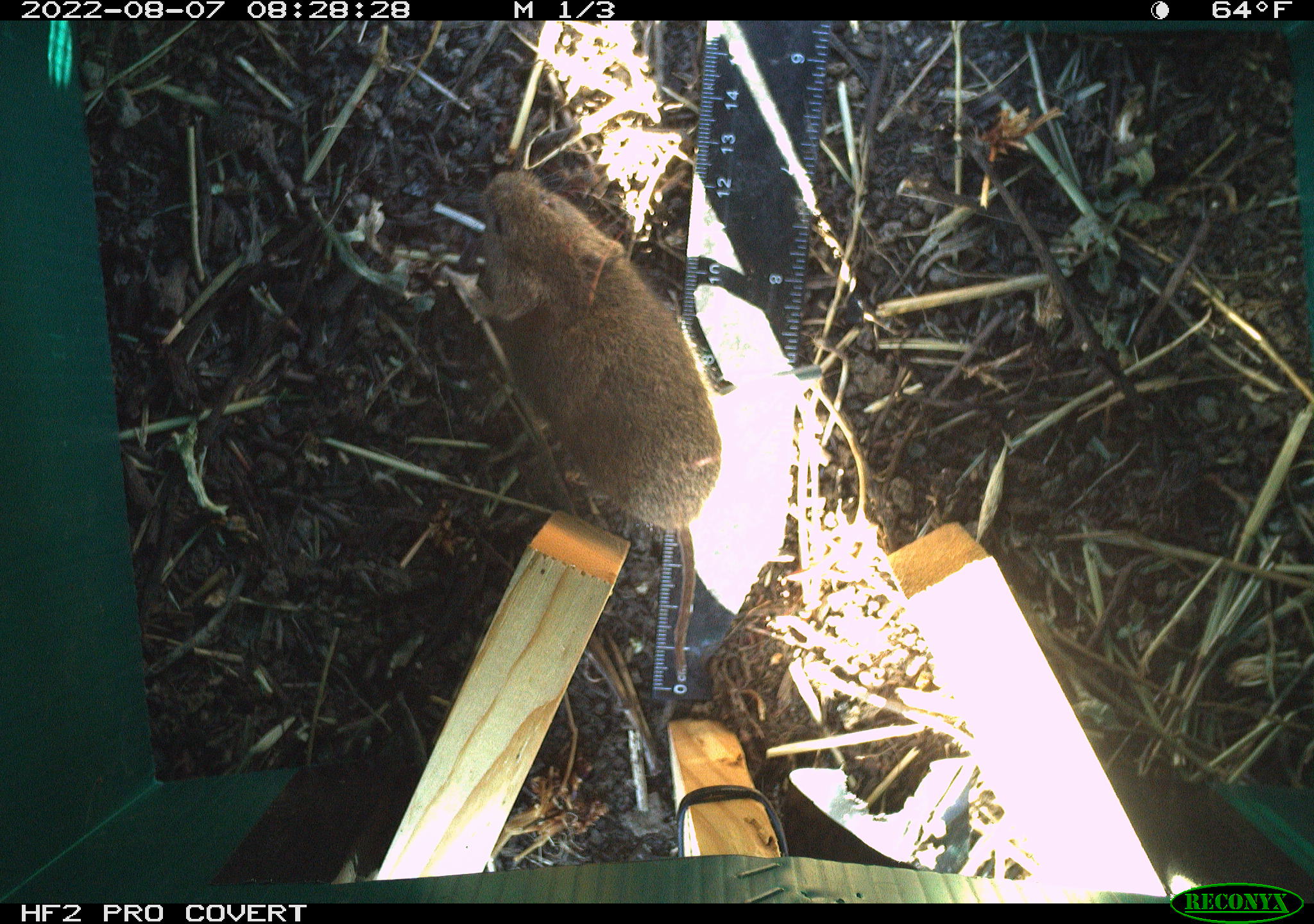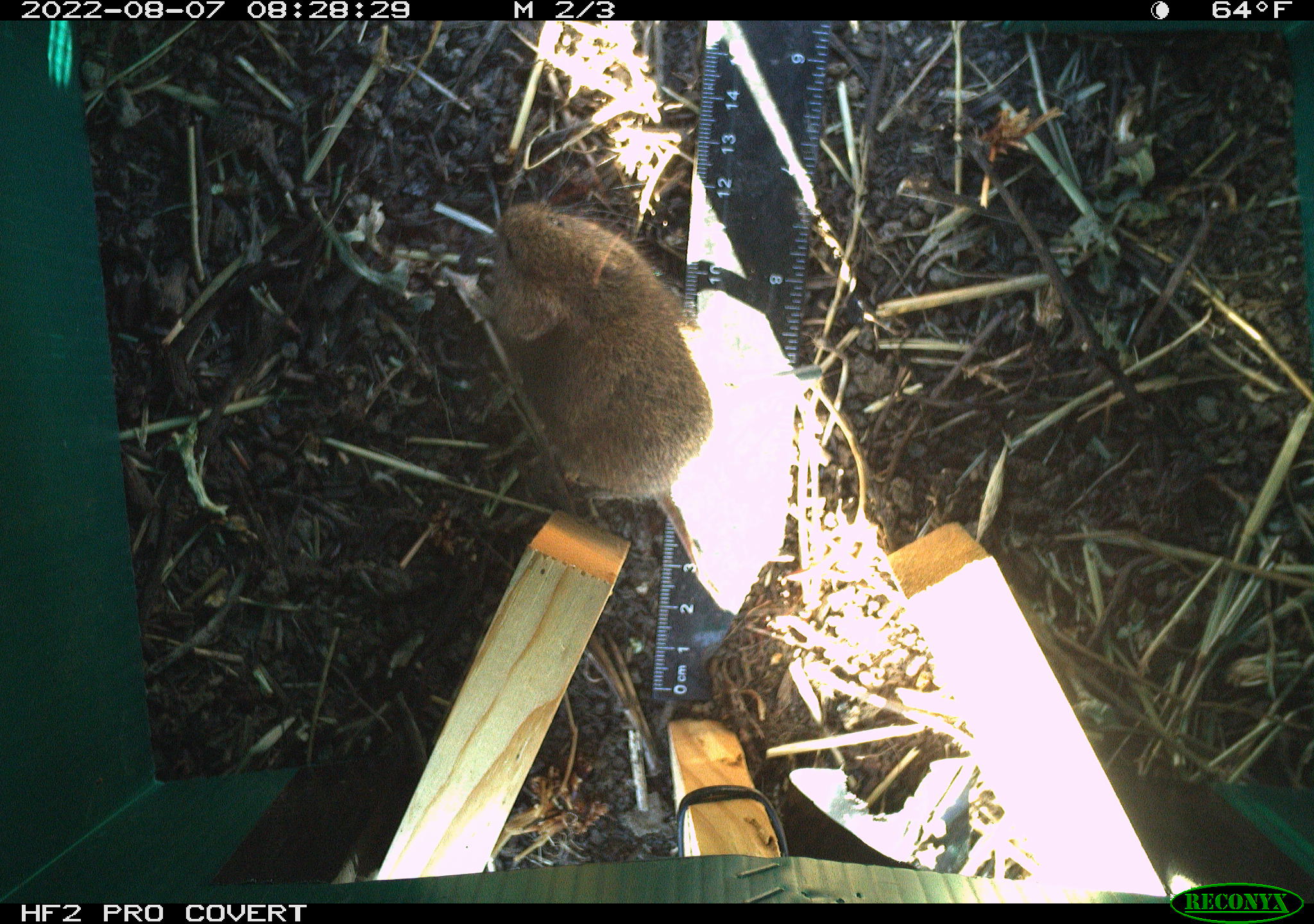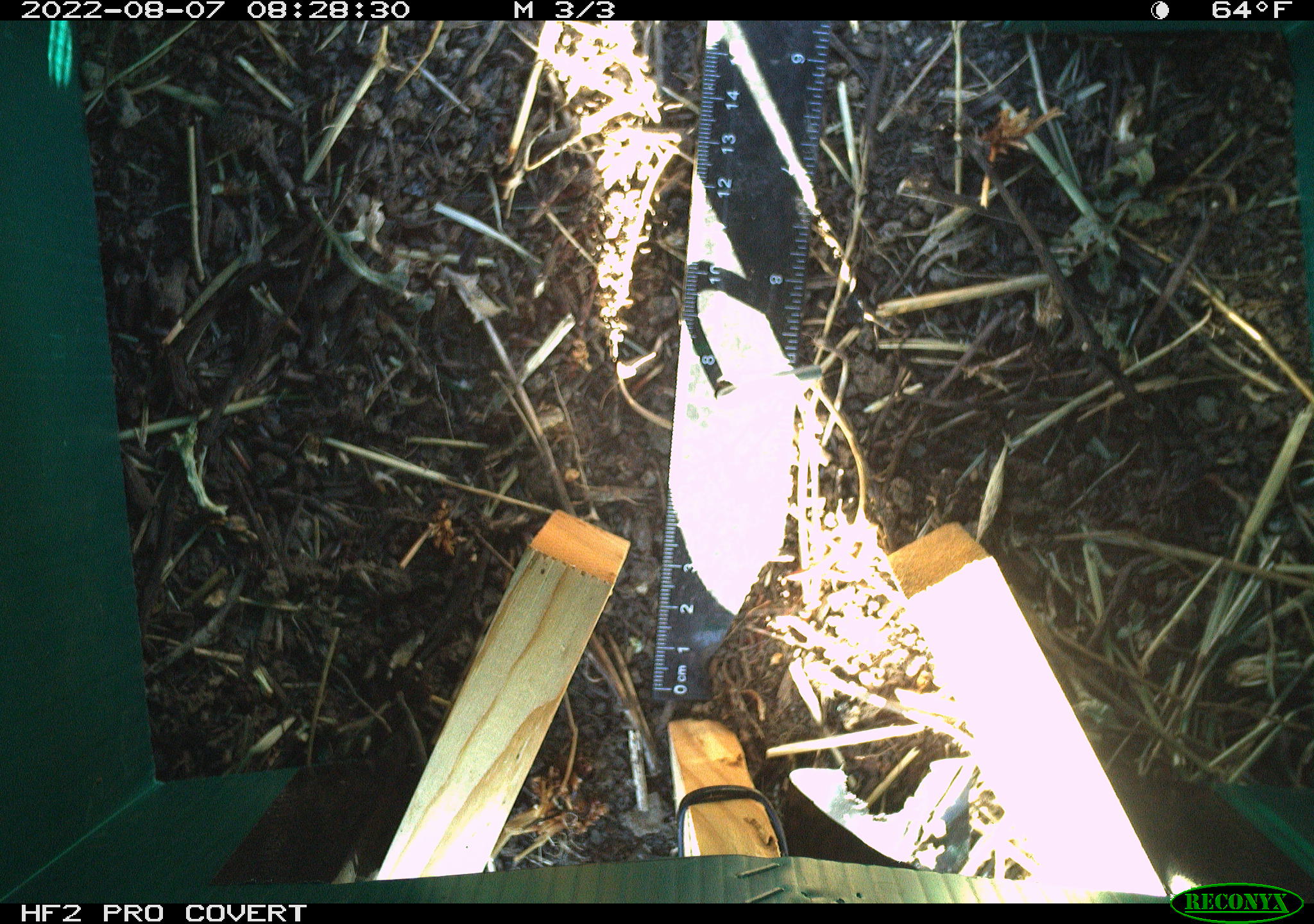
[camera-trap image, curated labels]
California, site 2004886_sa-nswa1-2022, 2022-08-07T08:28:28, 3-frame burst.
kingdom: Animalia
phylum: Chordata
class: Mammalia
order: Rodentia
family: Cricetidae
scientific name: Cricetidae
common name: hamsters, voles, lemmings, and allies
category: cricetidae family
Cricetidae family (hamsters, voles, lemmings, and allies) (Cricetidae).